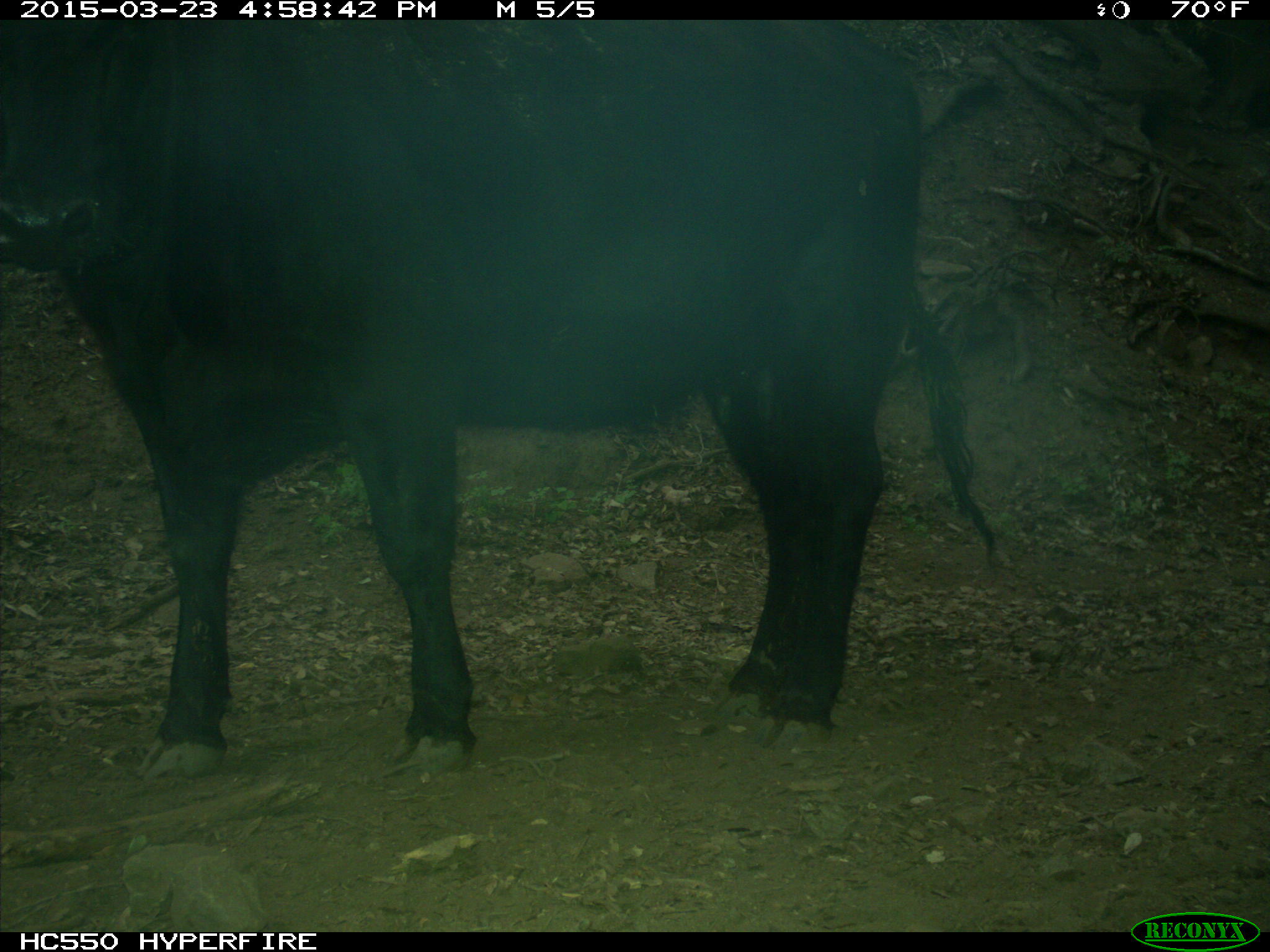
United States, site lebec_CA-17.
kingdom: Animalia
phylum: Chordata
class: Mammalia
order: Artiodactyla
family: Bovidae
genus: Bos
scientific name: Bos taurus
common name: domestic cow